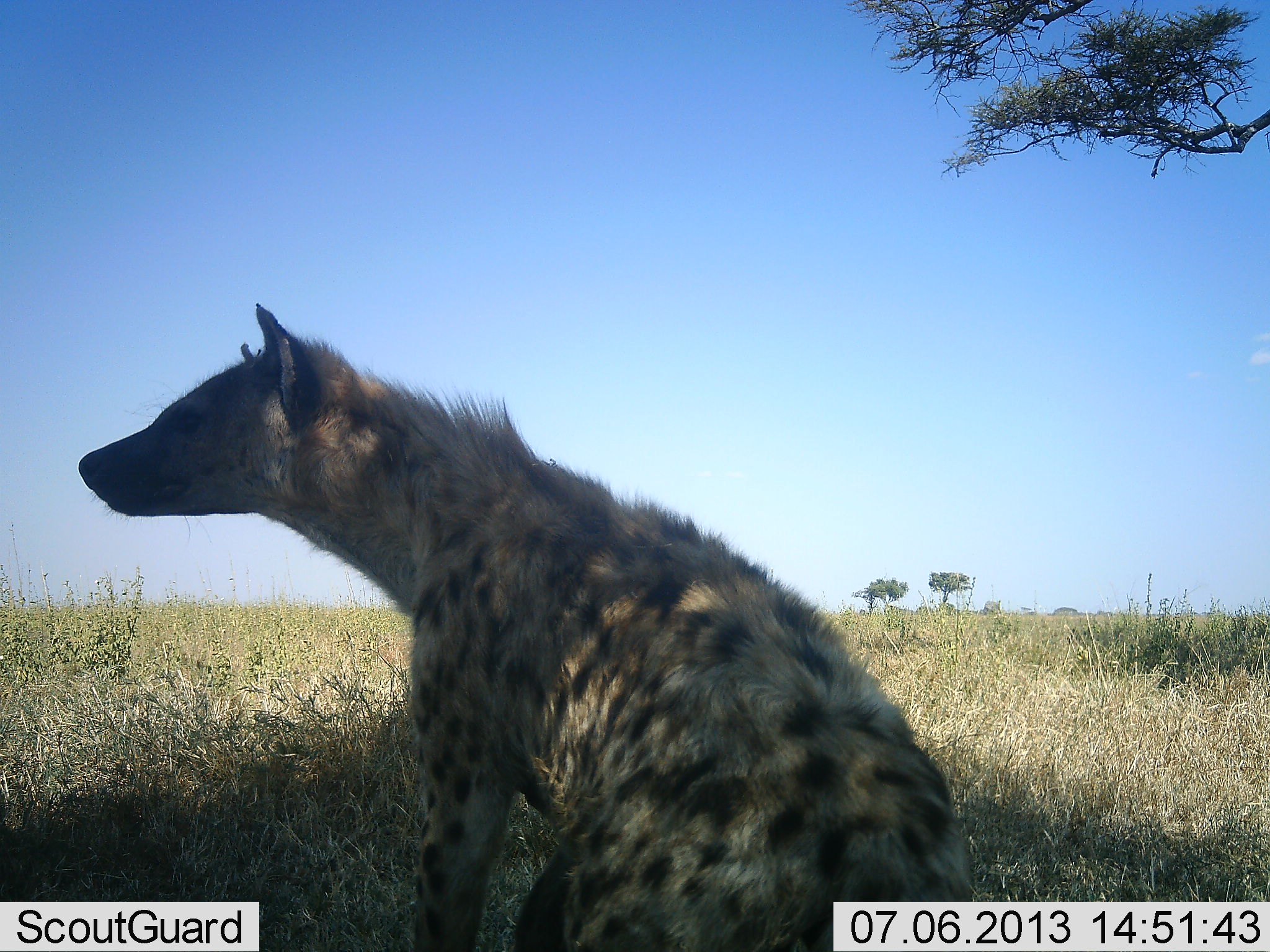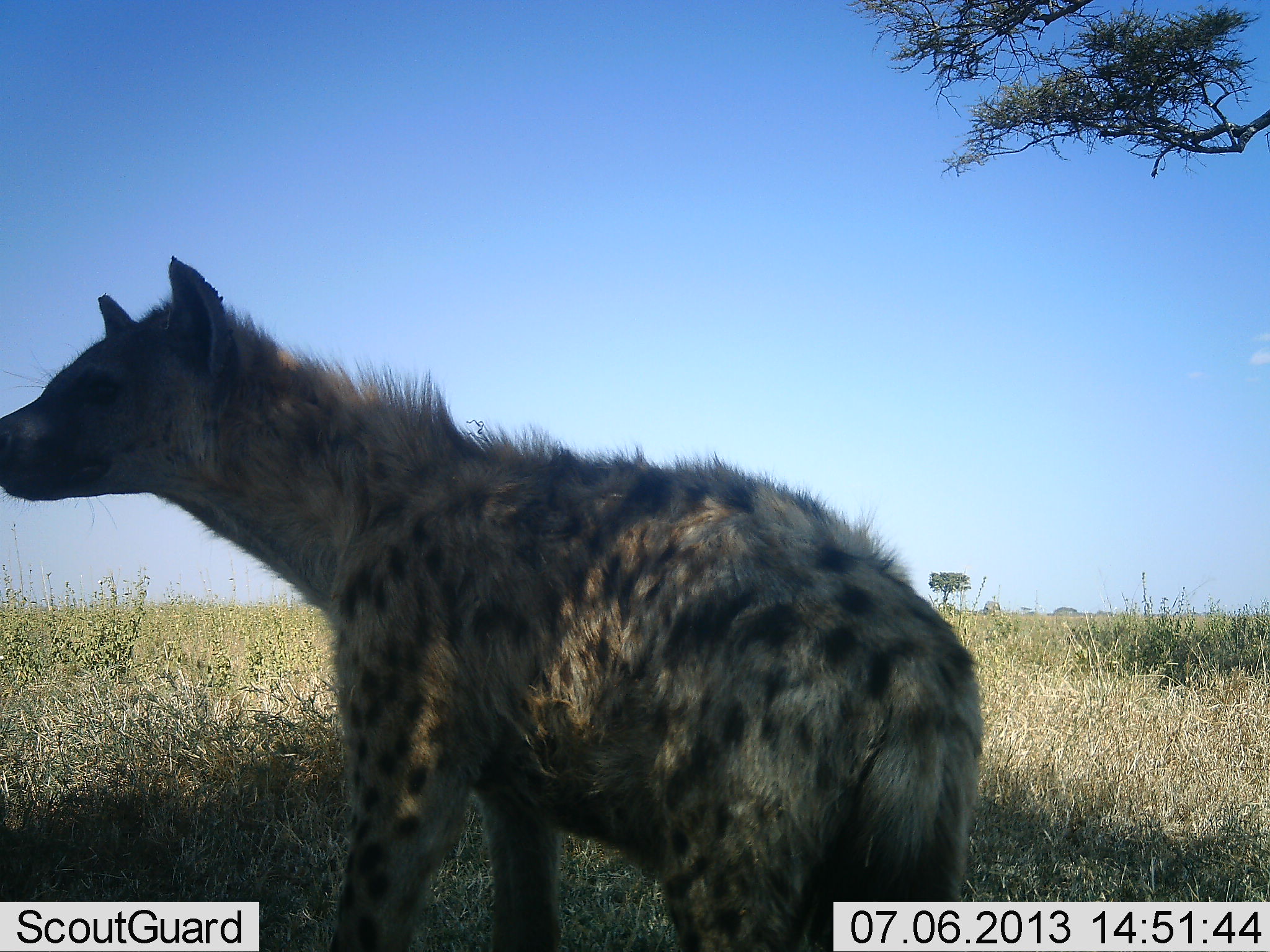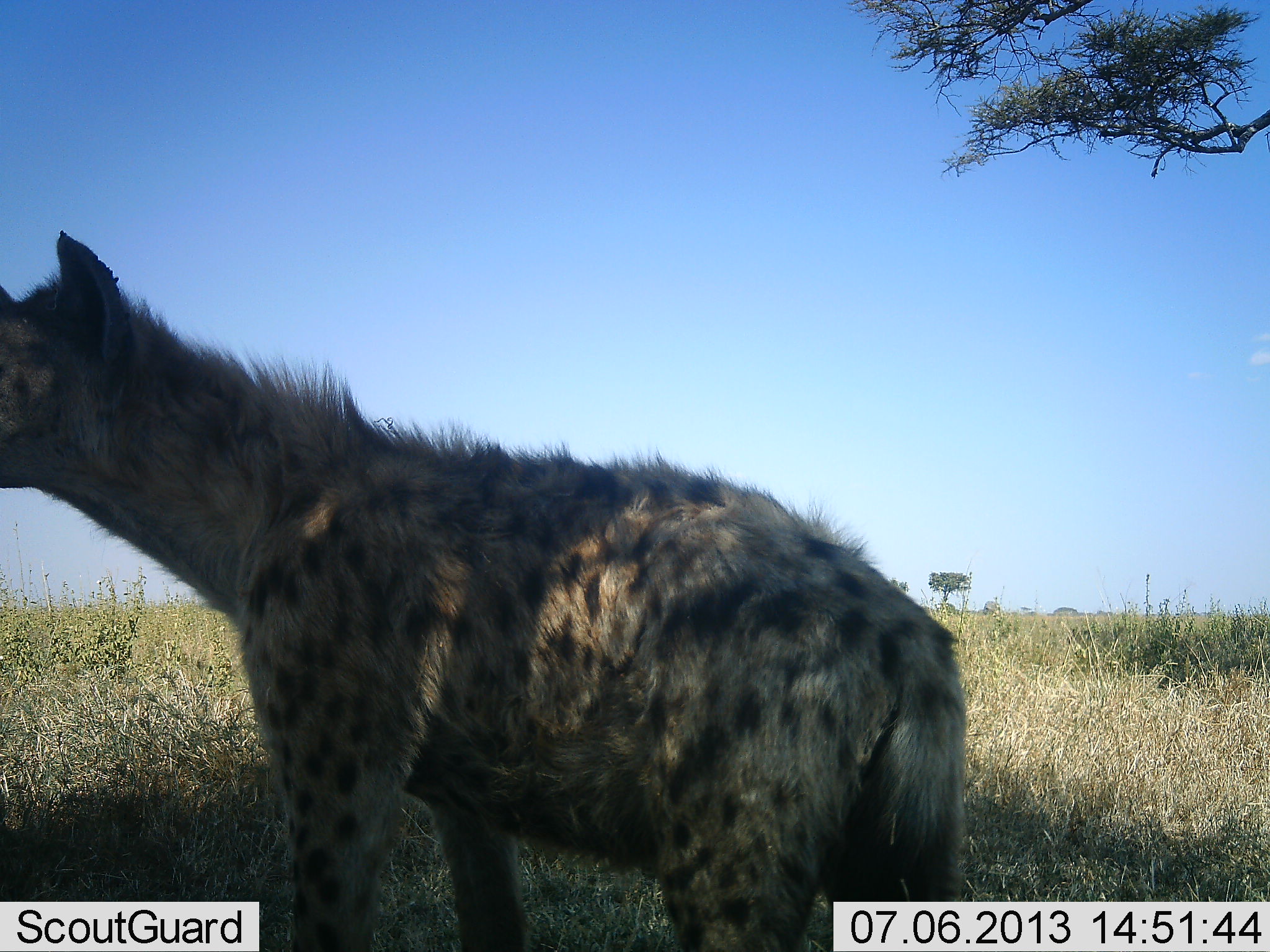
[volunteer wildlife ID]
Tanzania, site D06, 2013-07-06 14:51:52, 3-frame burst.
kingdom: Animalia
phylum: Chordata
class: Mammalia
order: Carnivora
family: Hyaenidae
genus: Crocuta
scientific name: Crocuta crocuta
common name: spotted hyena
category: hyenaspotted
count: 1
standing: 58%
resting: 16%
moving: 26%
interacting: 0%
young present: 0%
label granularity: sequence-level